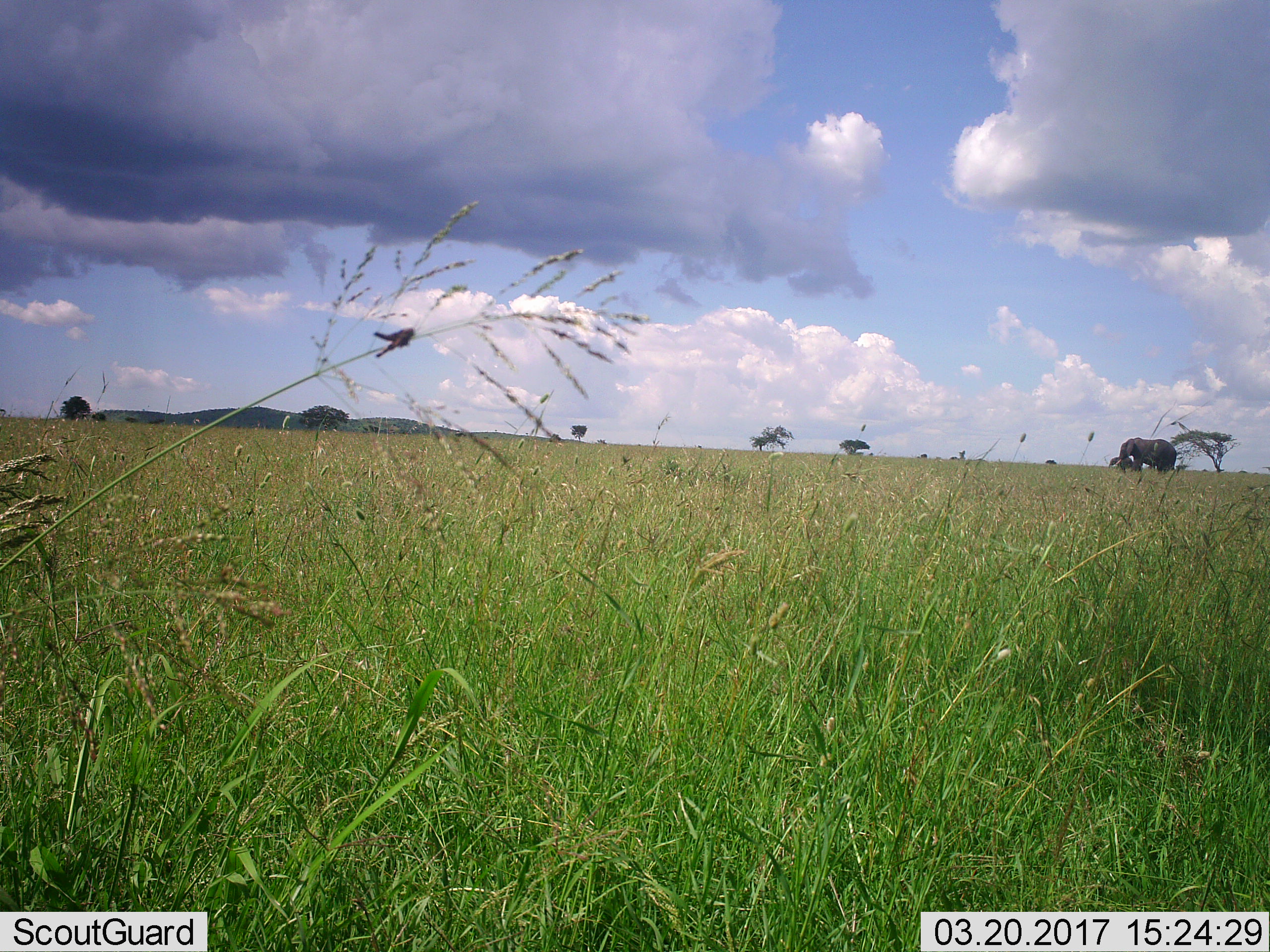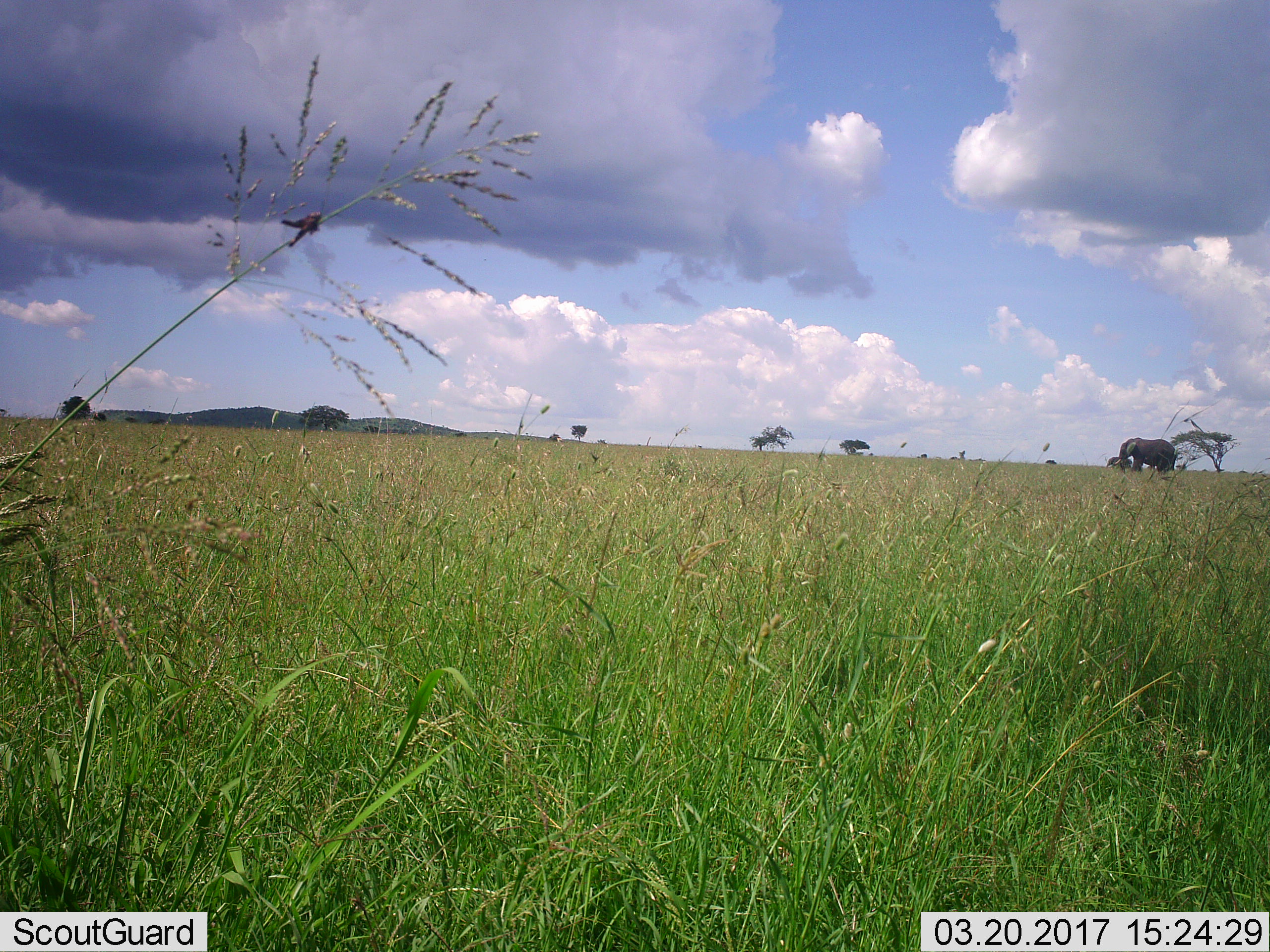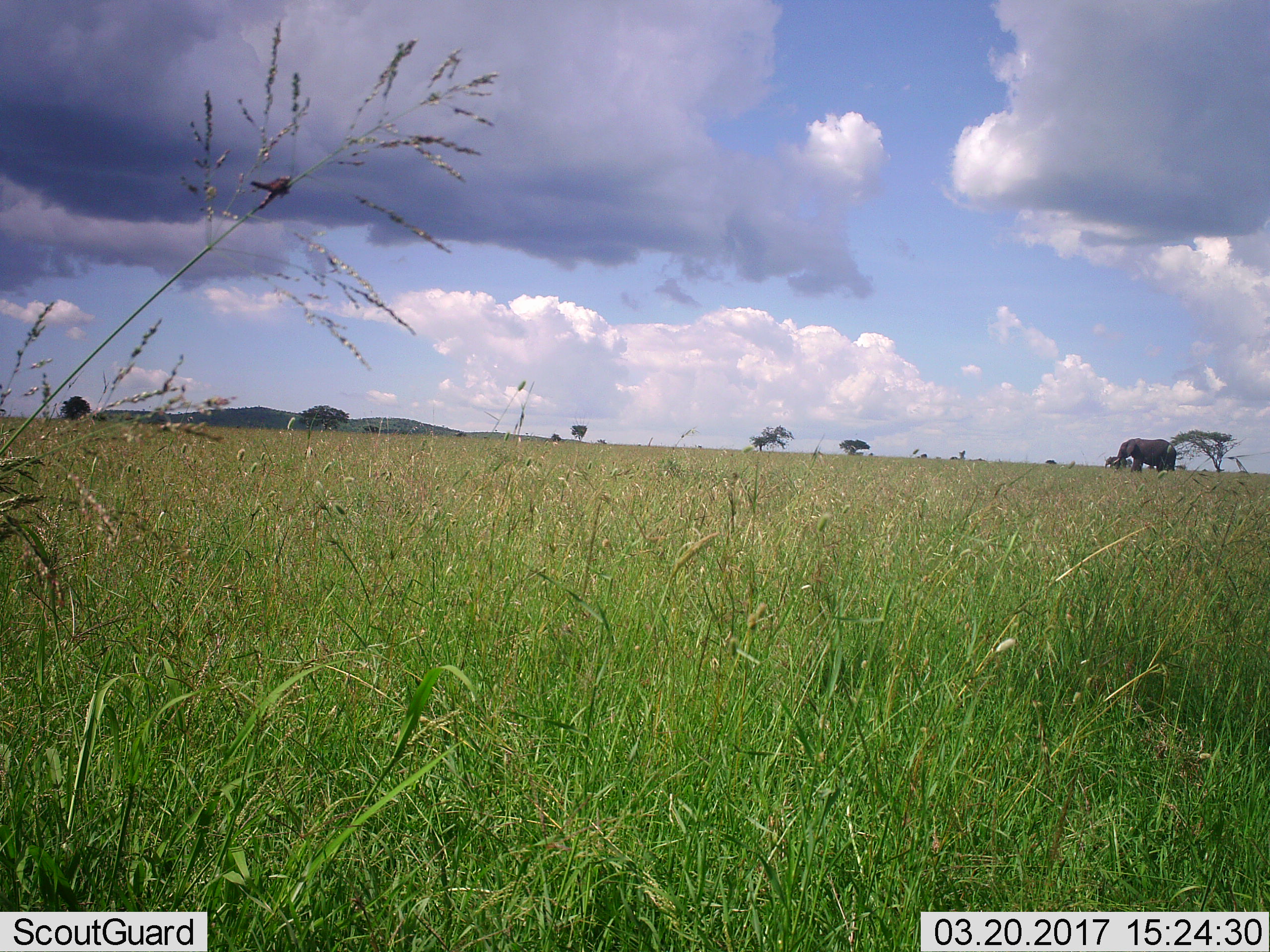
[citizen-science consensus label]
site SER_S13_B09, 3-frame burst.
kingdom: Animalia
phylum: Chordata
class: Mammalia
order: Proboscidea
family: Elephantidae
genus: Loxodonta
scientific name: Loxodonta africana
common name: african bush elephant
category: elephant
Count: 2.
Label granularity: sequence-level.